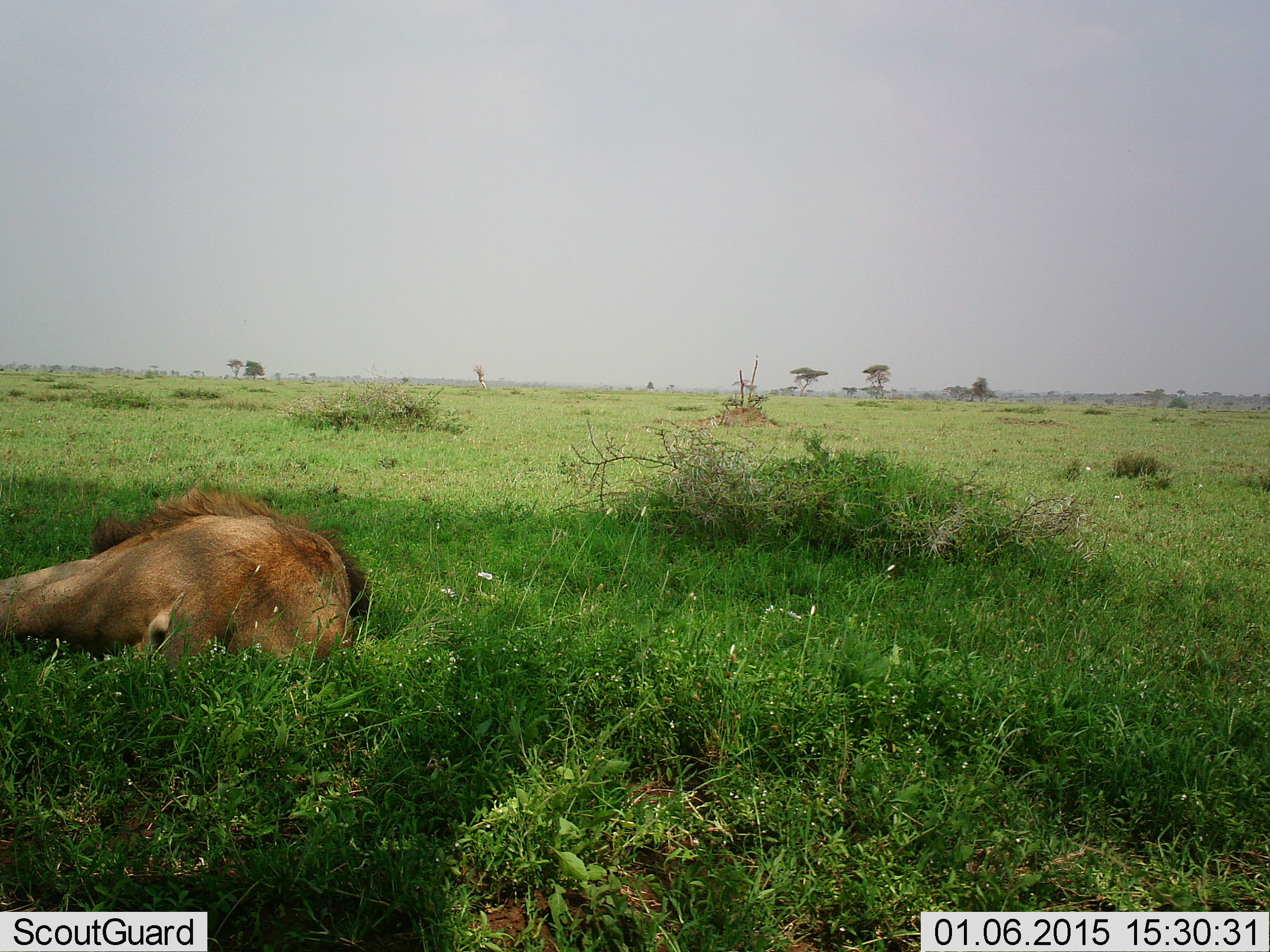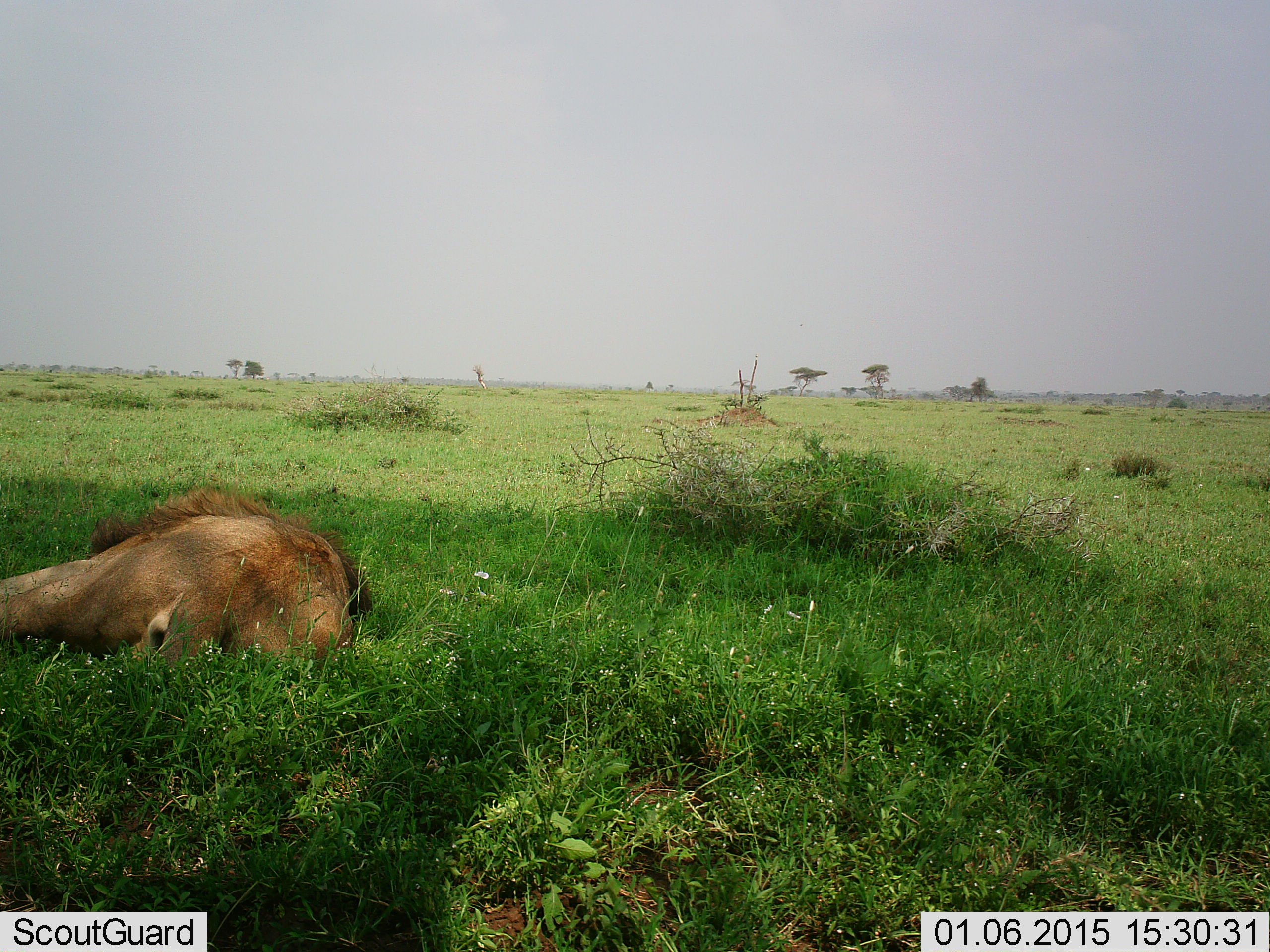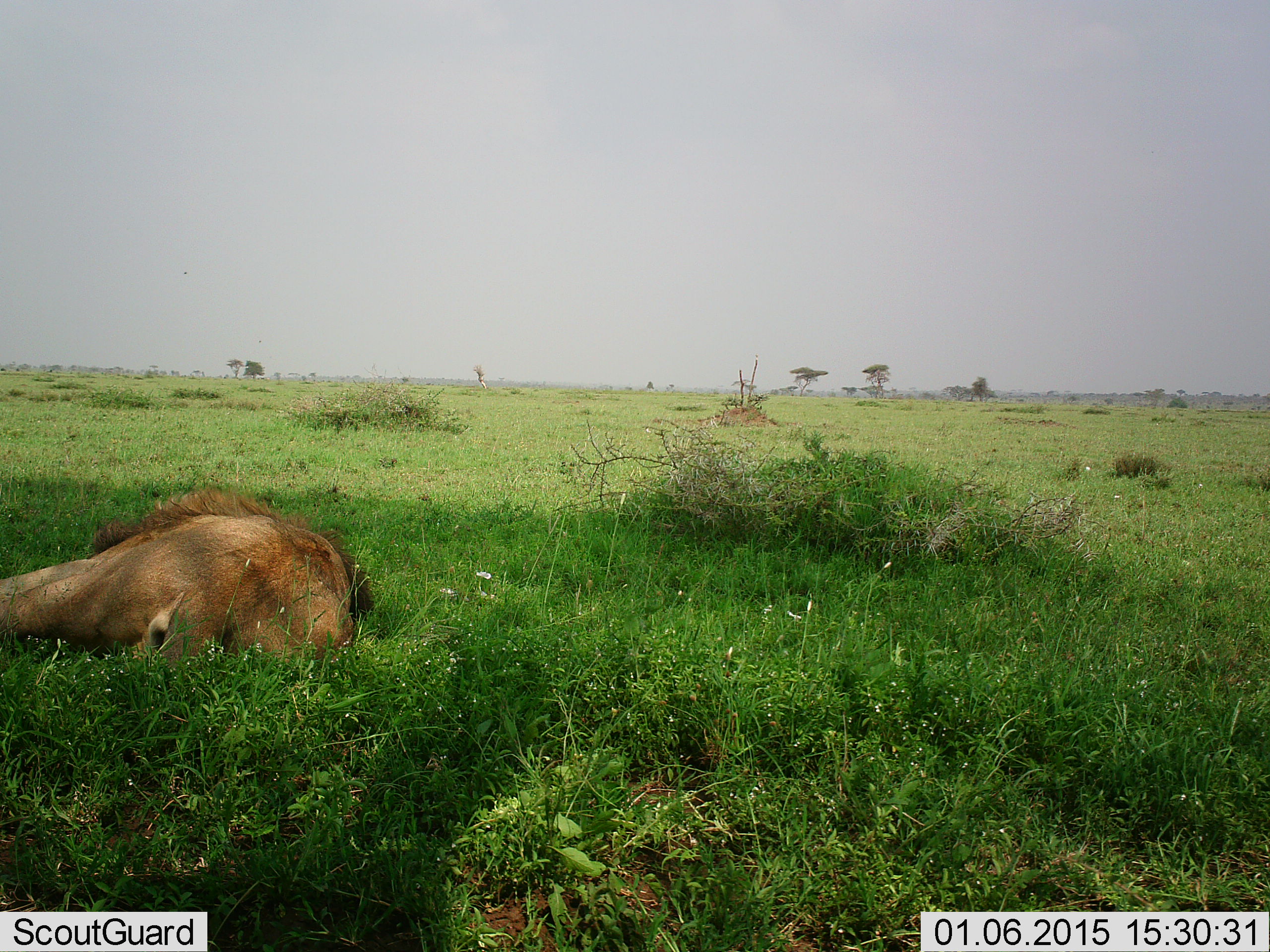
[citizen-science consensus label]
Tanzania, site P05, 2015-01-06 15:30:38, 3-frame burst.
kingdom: Animalia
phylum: Chordata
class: Mammalia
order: Carnivora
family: Felidae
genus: Panthera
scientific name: Panthera leo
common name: lion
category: lionmale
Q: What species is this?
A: Lionmale (lion) (Panthera leo).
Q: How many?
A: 1.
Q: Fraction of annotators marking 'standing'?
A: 0%.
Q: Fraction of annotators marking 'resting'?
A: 100%.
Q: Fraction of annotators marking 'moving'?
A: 0%.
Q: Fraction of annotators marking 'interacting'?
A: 0%.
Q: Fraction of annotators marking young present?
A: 0%.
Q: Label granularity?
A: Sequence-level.